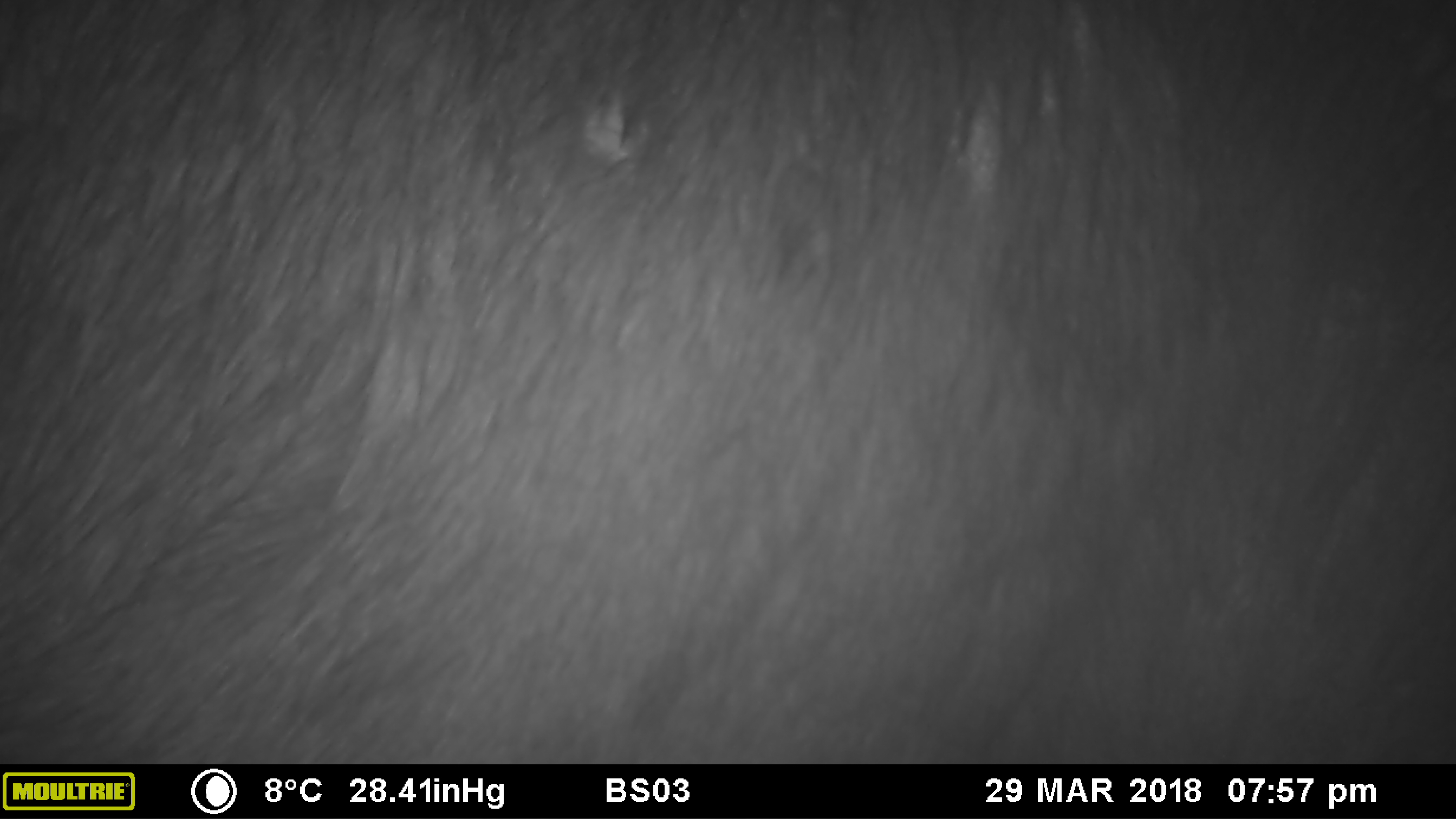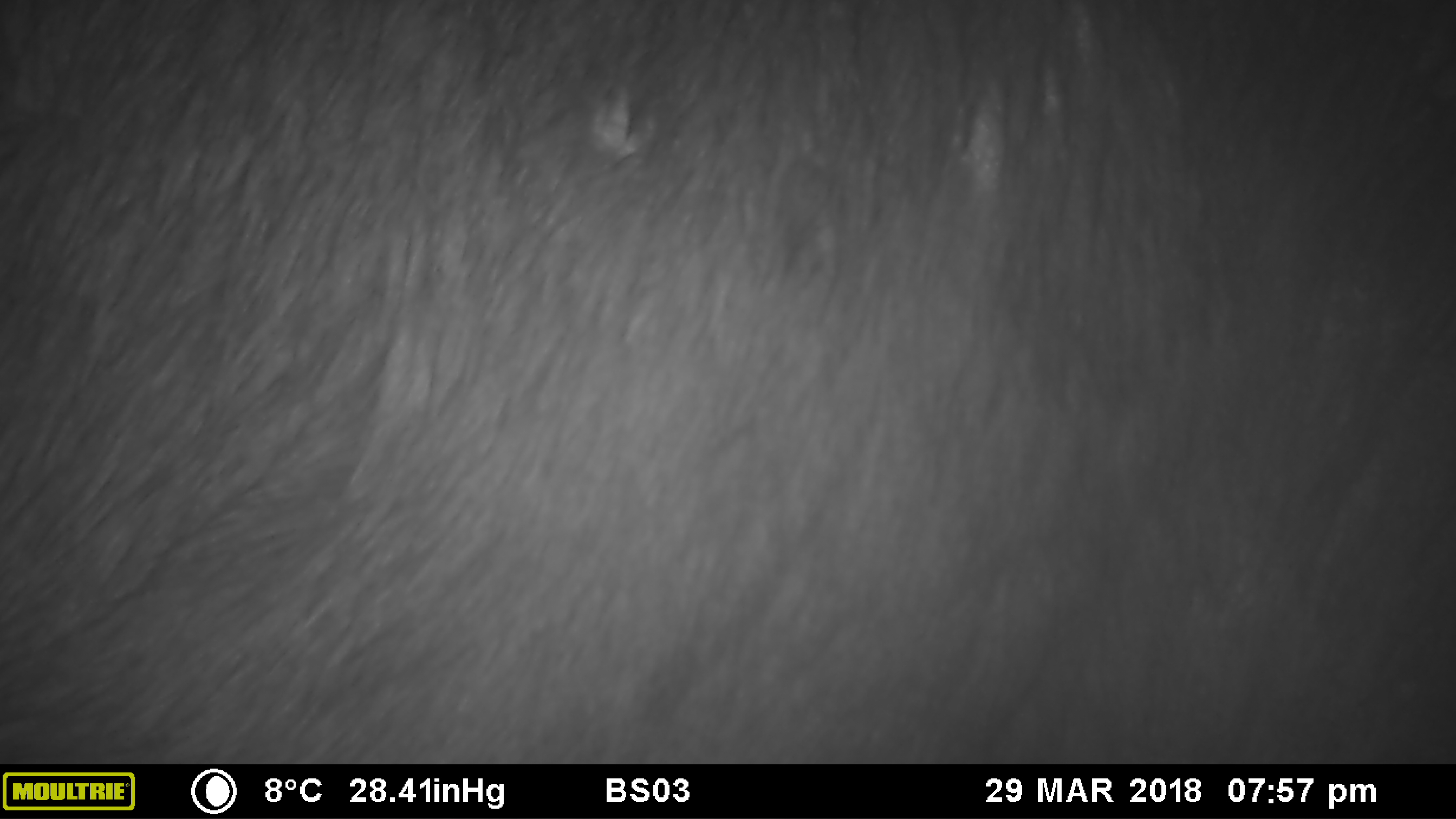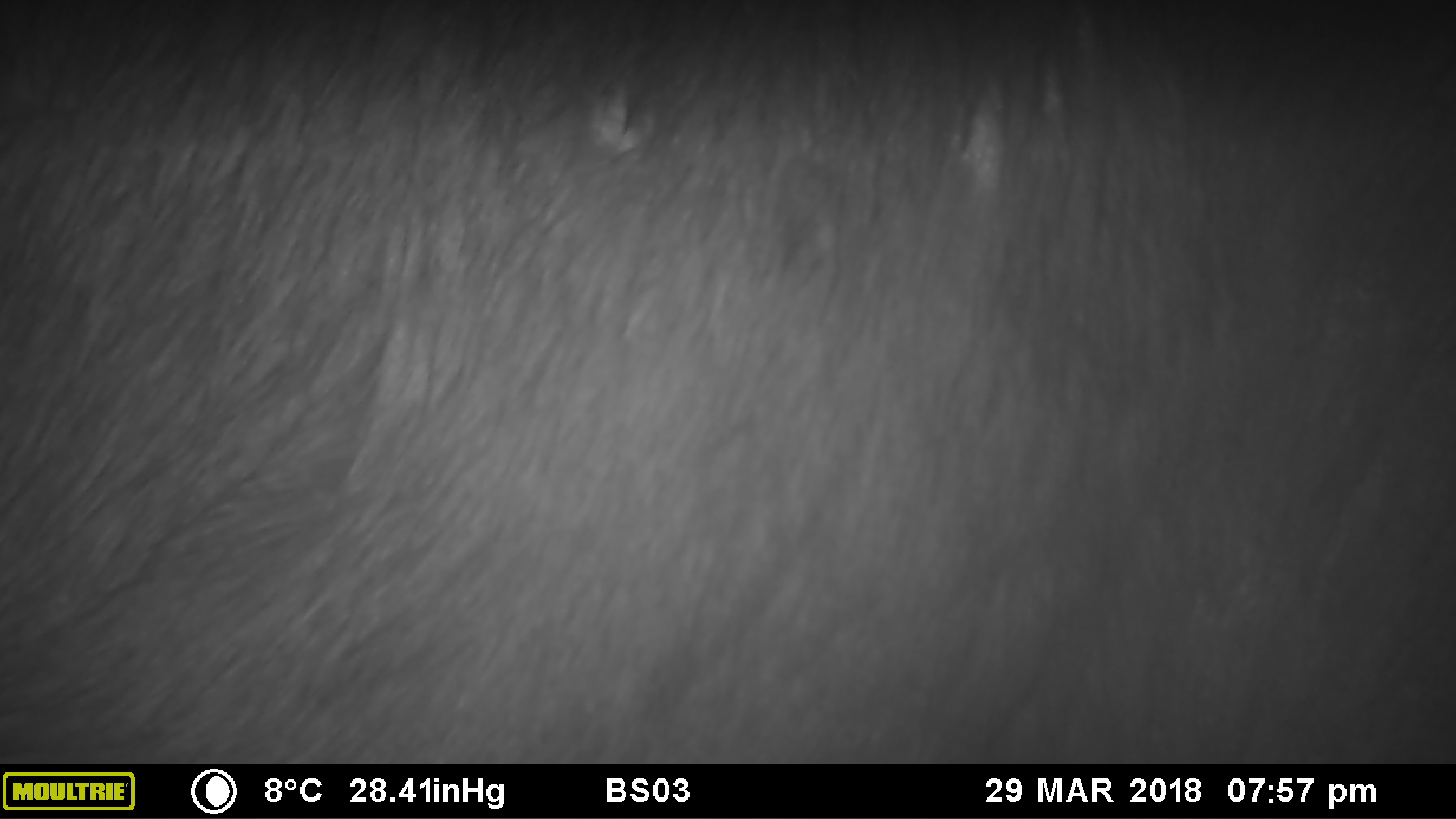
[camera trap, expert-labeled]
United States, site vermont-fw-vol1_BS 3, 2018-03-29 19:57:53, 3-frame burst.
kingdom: Animalia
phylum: Chordata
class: Mammalia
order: Artiodactyla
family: Cervidae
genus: Alces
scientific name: Alces alces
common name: moose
Moose (Alces alces).